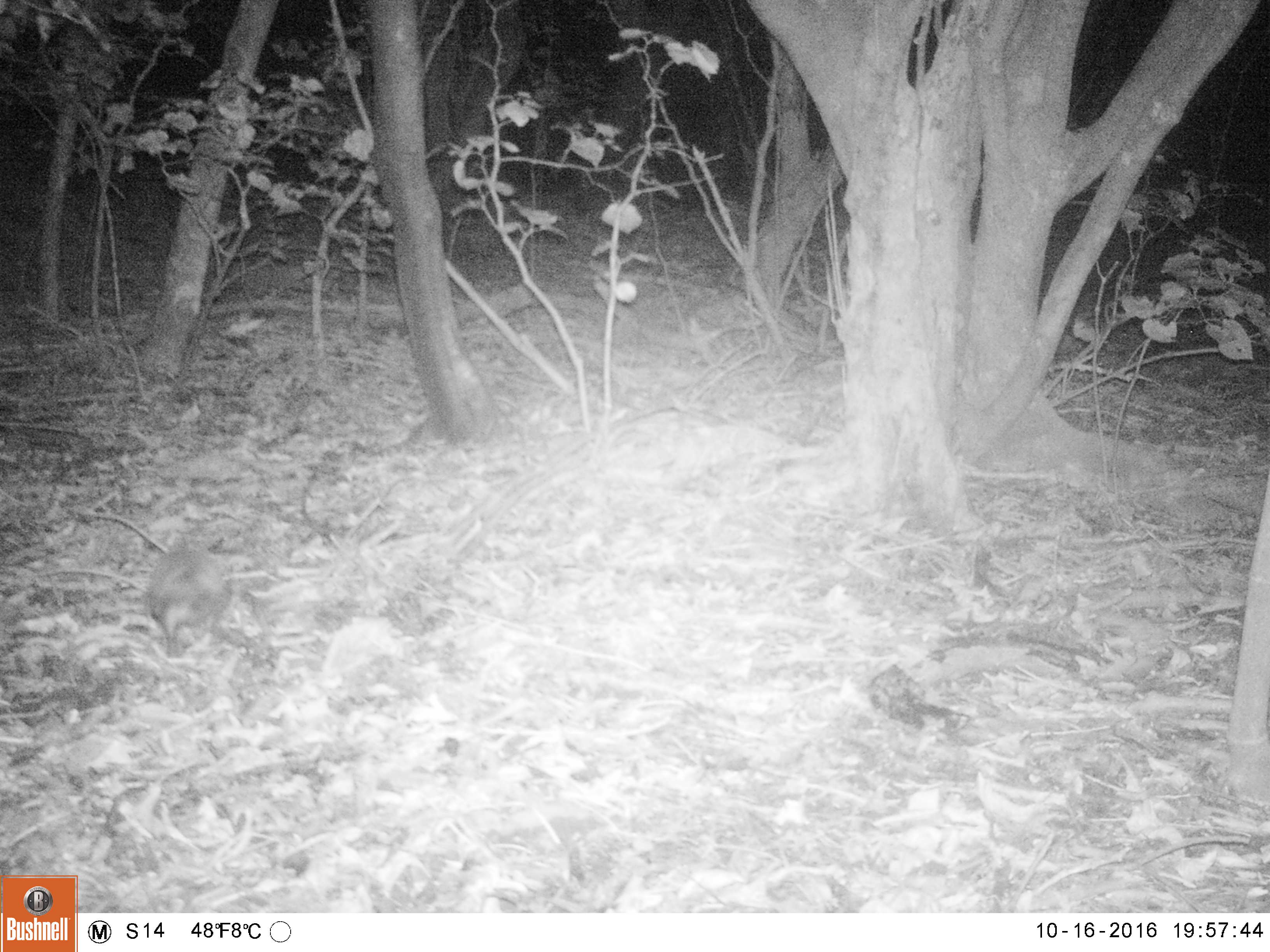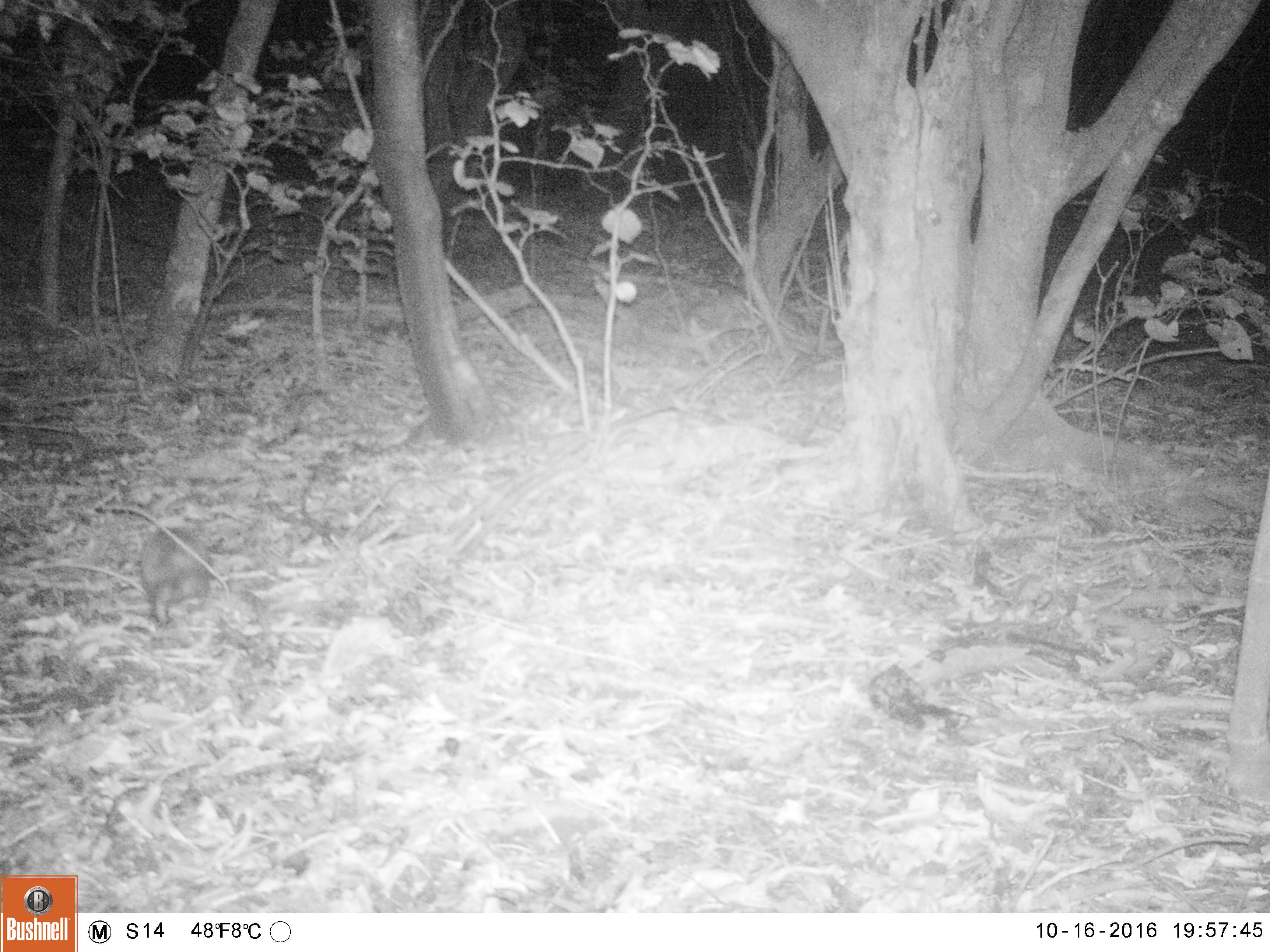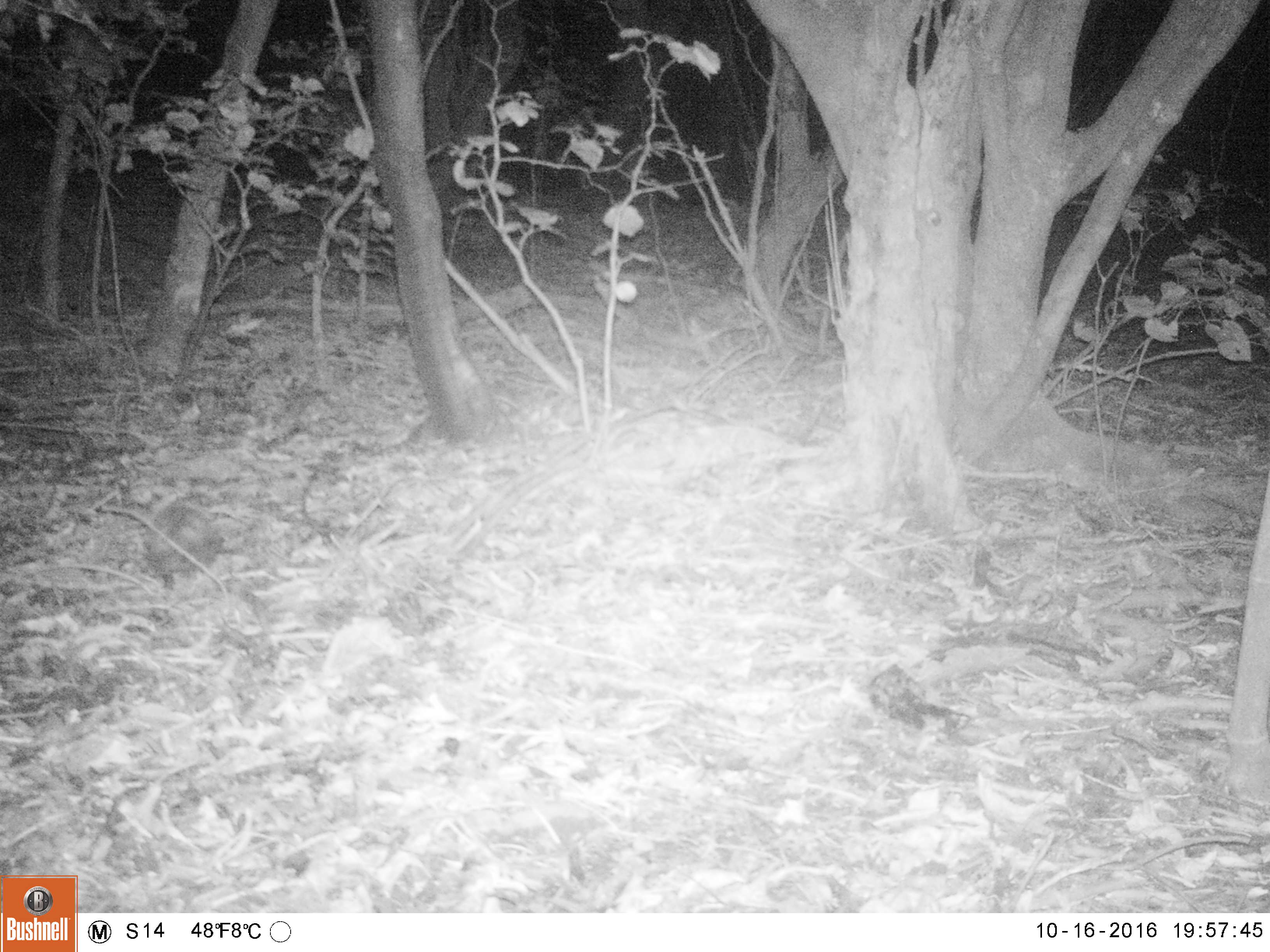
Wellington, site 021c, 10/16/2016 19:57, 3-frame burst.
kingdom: Animalia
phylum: Chordata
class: Mammalia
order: Eulipotyphla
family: Erinaceidae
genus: Erinaceus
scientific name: Erinaceus europaeus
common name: hedgehog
Hedgehog (Erinaceus europaeus).